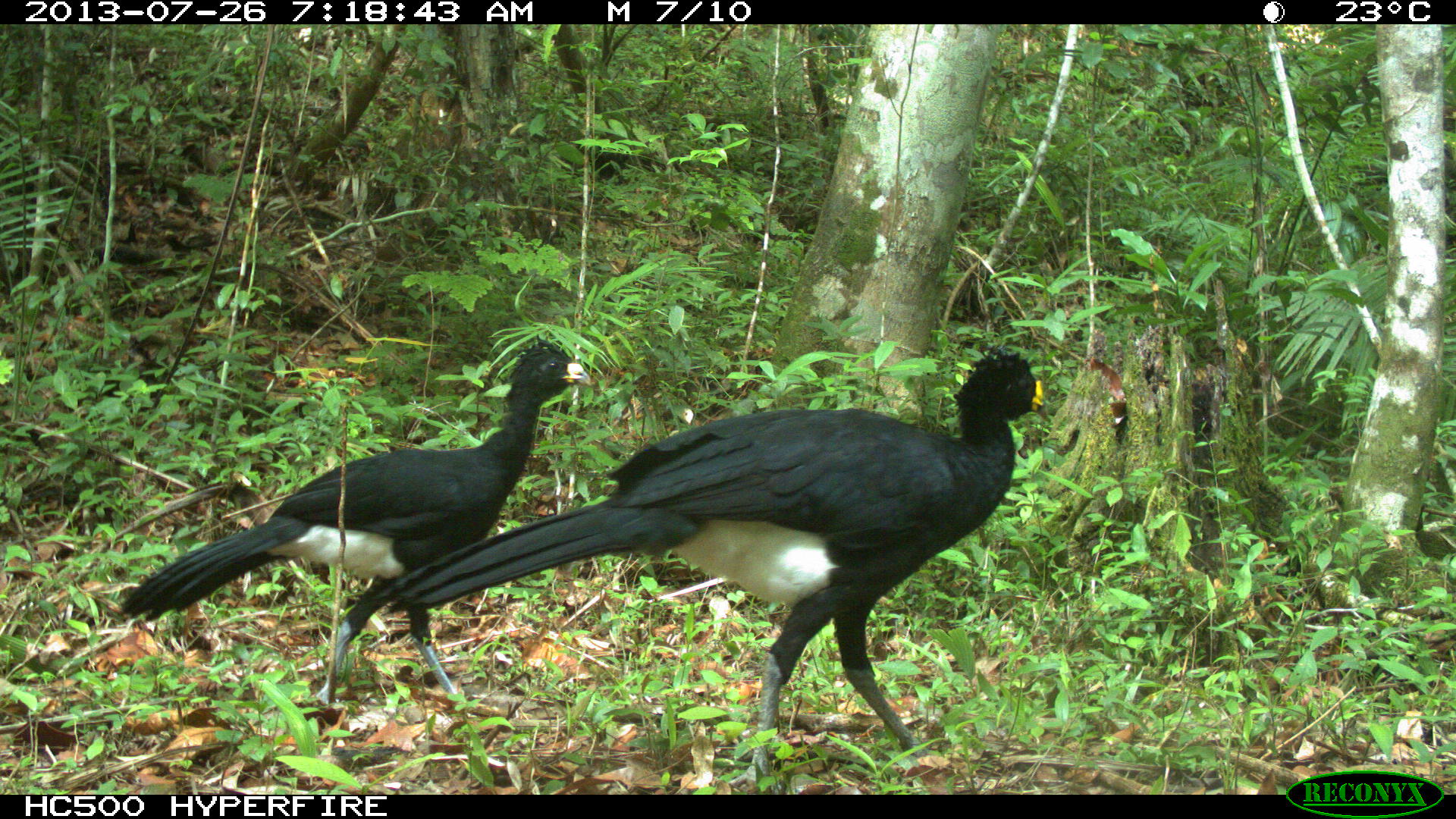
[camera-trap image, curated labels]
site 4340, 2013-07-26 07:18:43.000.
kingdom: Animalia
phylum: Chordata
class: Aves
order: Galliformes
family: Cracidae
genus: Crax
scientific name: Crax rubra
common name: great curassow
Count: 2.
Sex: male.